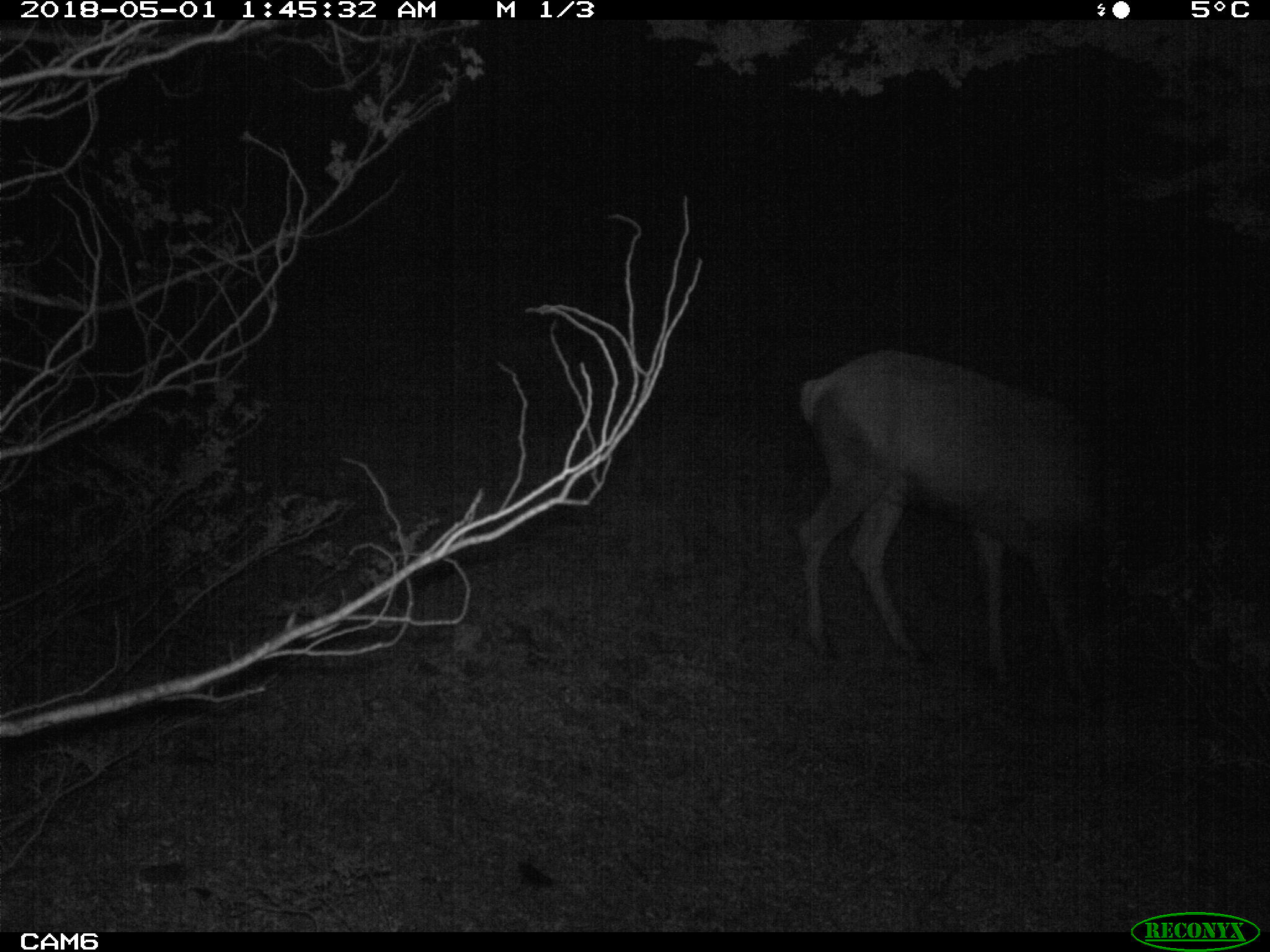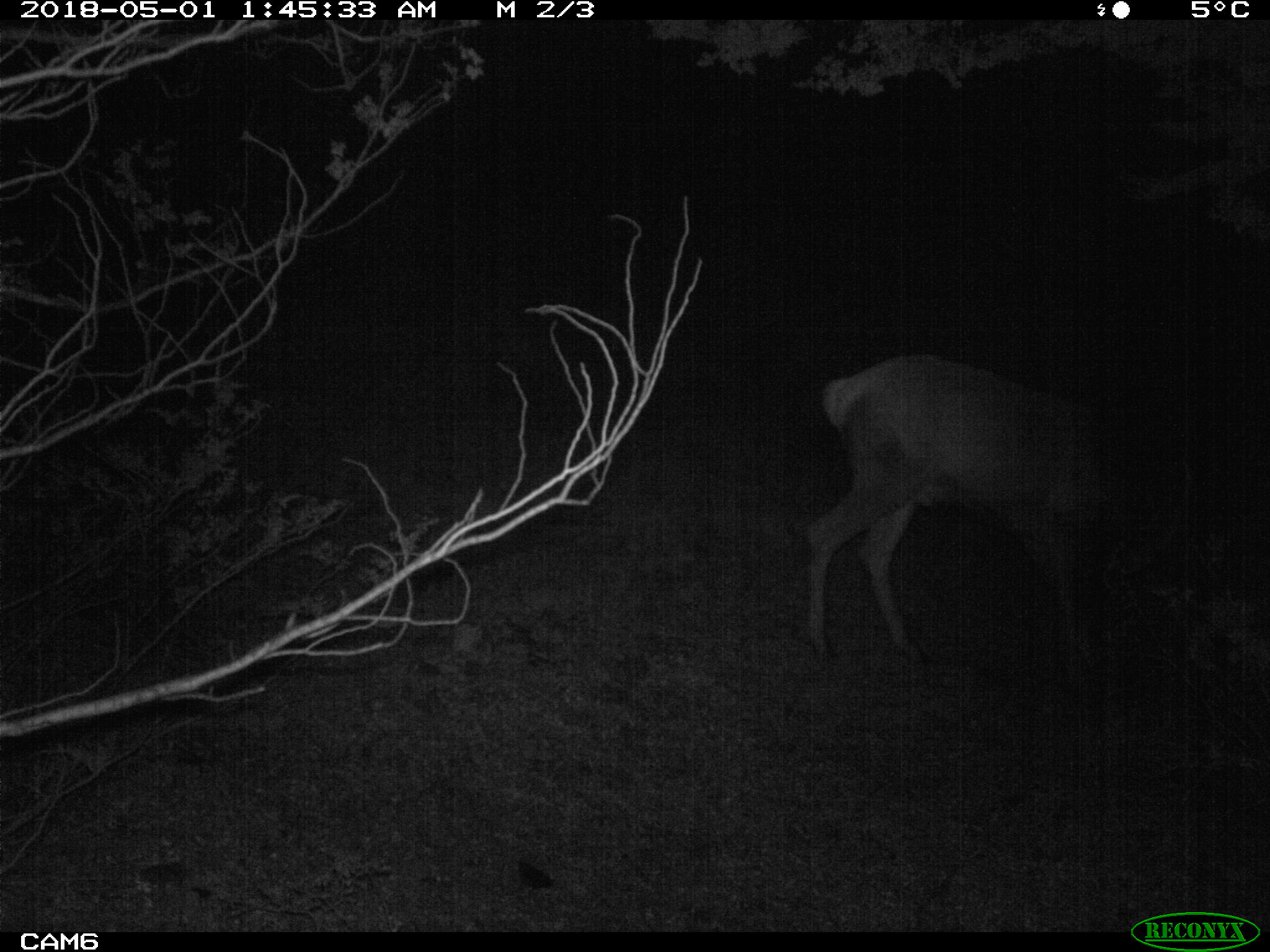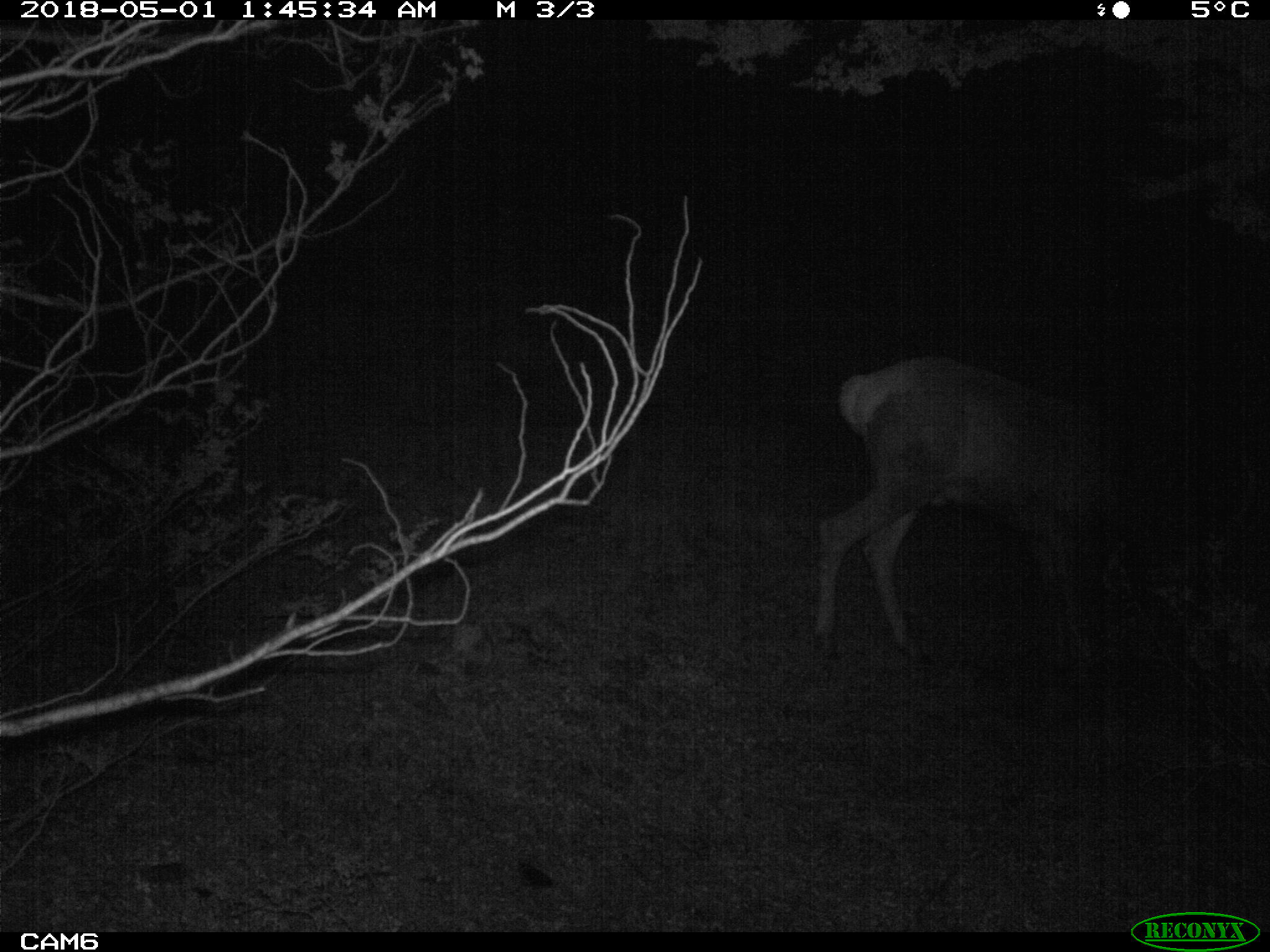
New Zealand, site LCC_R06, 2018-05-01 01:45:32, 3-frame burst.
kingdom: Animalia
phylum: Chordata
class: Mammalia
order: Artiodactyla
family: Cervidae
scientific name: Cervidae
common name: deer